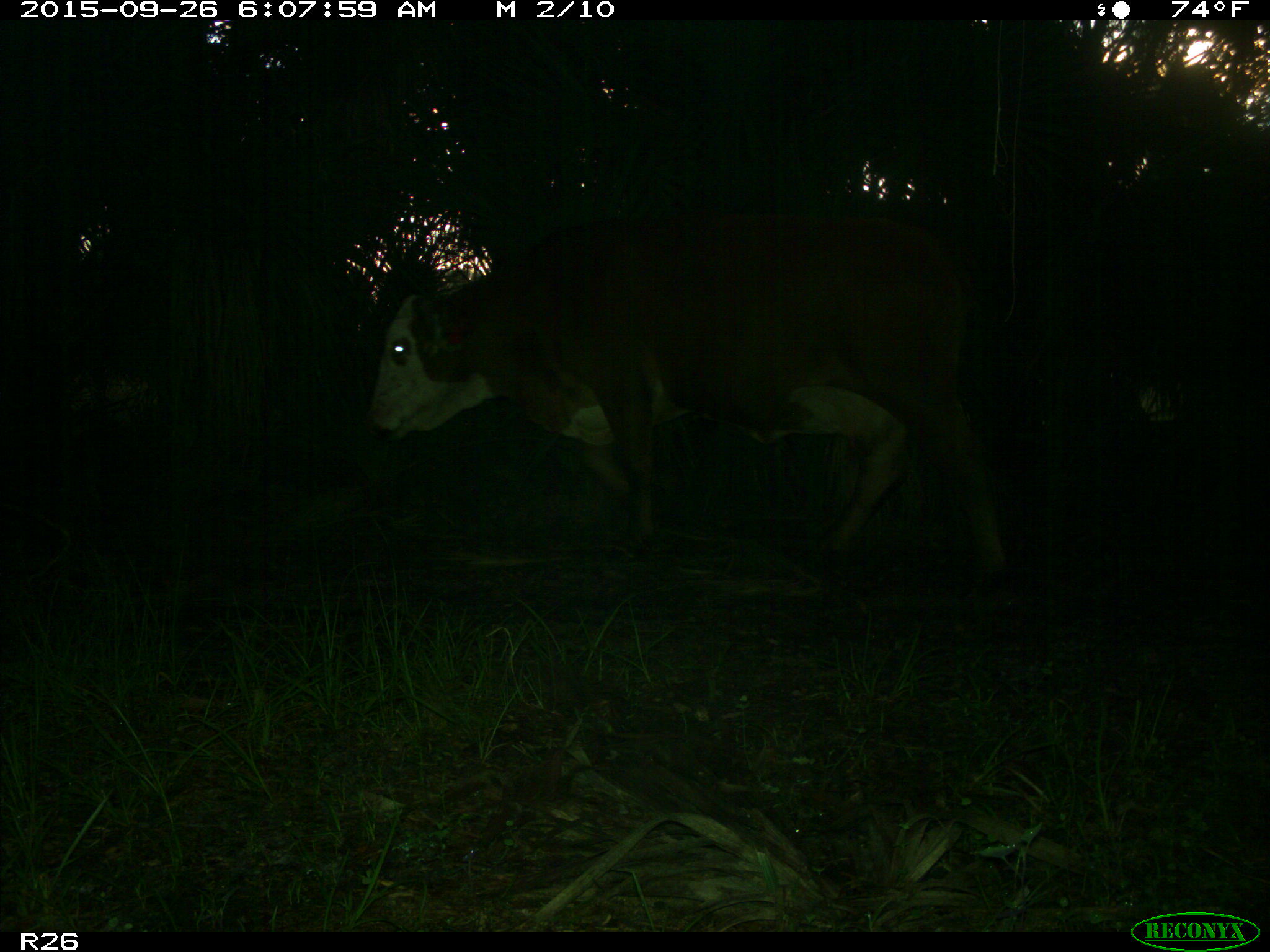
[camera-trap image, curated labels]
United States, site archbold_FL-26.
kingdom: Animalia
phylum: Chordata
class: Mammalia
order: Artiodactyla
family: Bovidae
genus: Bos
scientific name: Bos taurus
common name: domestic cow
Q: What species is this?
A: Bos taurus (domestic cow).